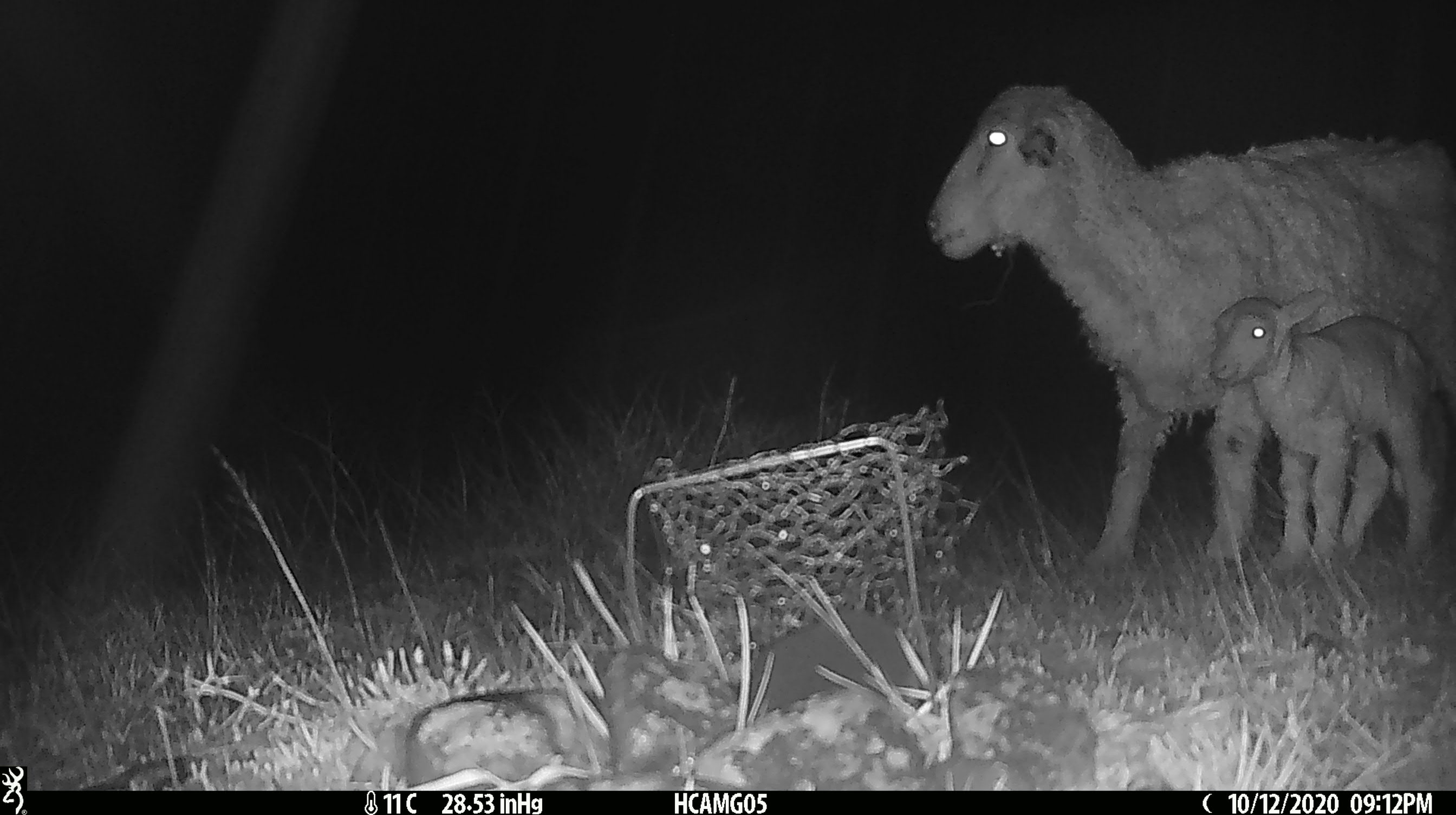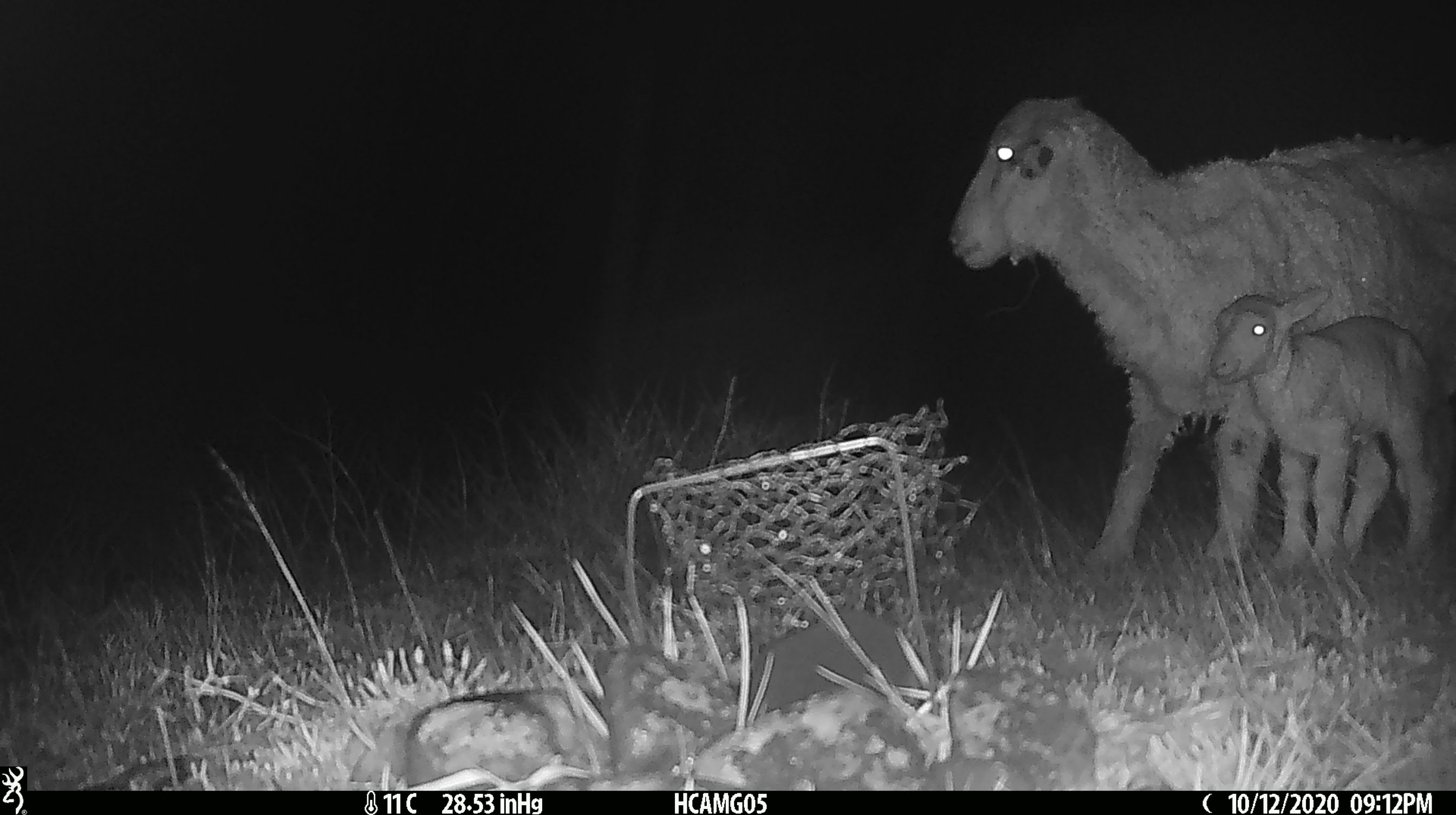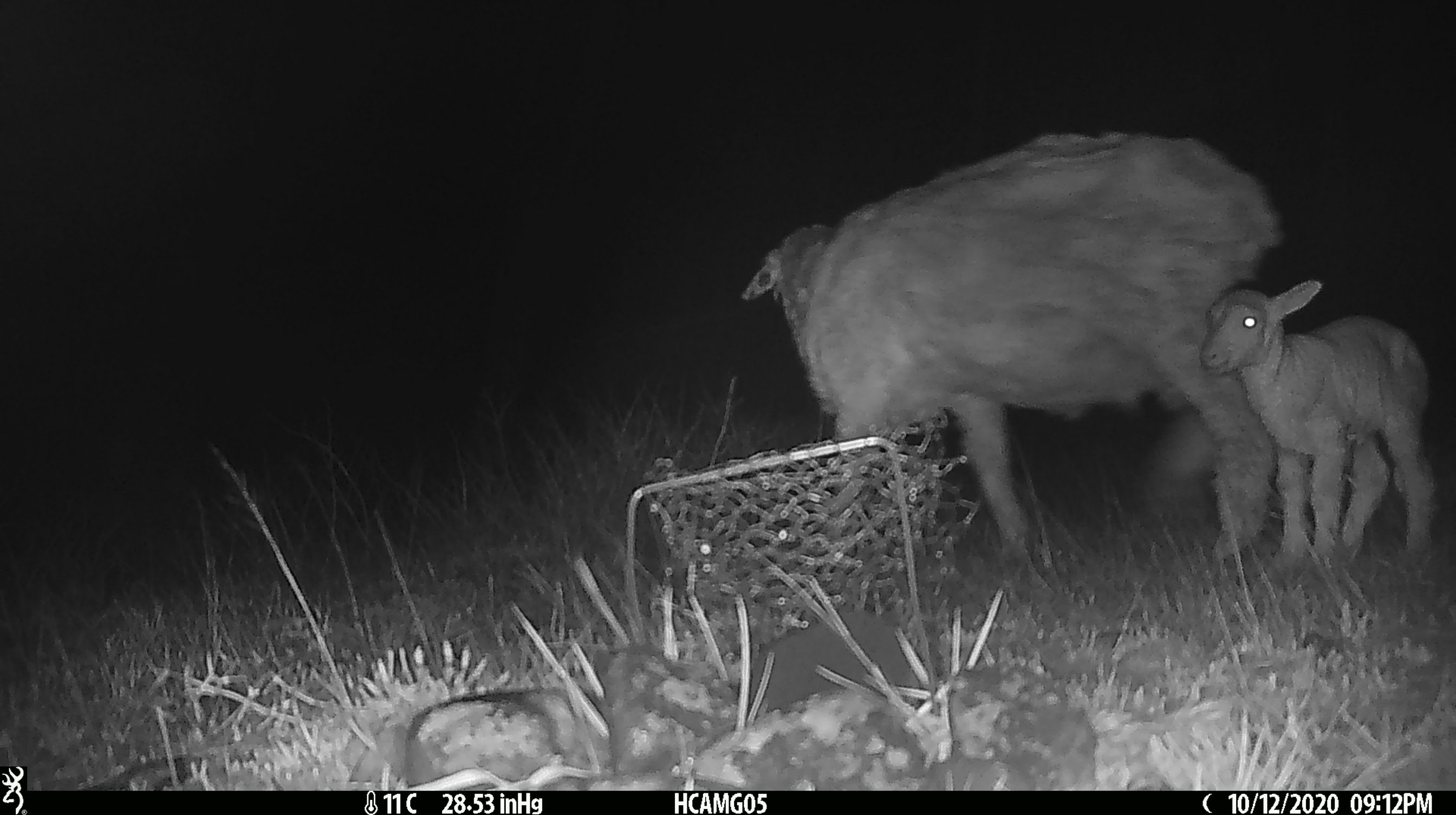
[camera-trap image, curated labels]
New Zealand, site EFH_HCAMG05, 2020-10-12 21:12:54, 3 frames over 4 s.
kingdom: Animalia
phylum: Chordata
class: Mammalia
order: Artiodactyla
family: Bovidae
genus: Ovis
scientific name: Ovis aries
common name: domestic sheep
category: sheep